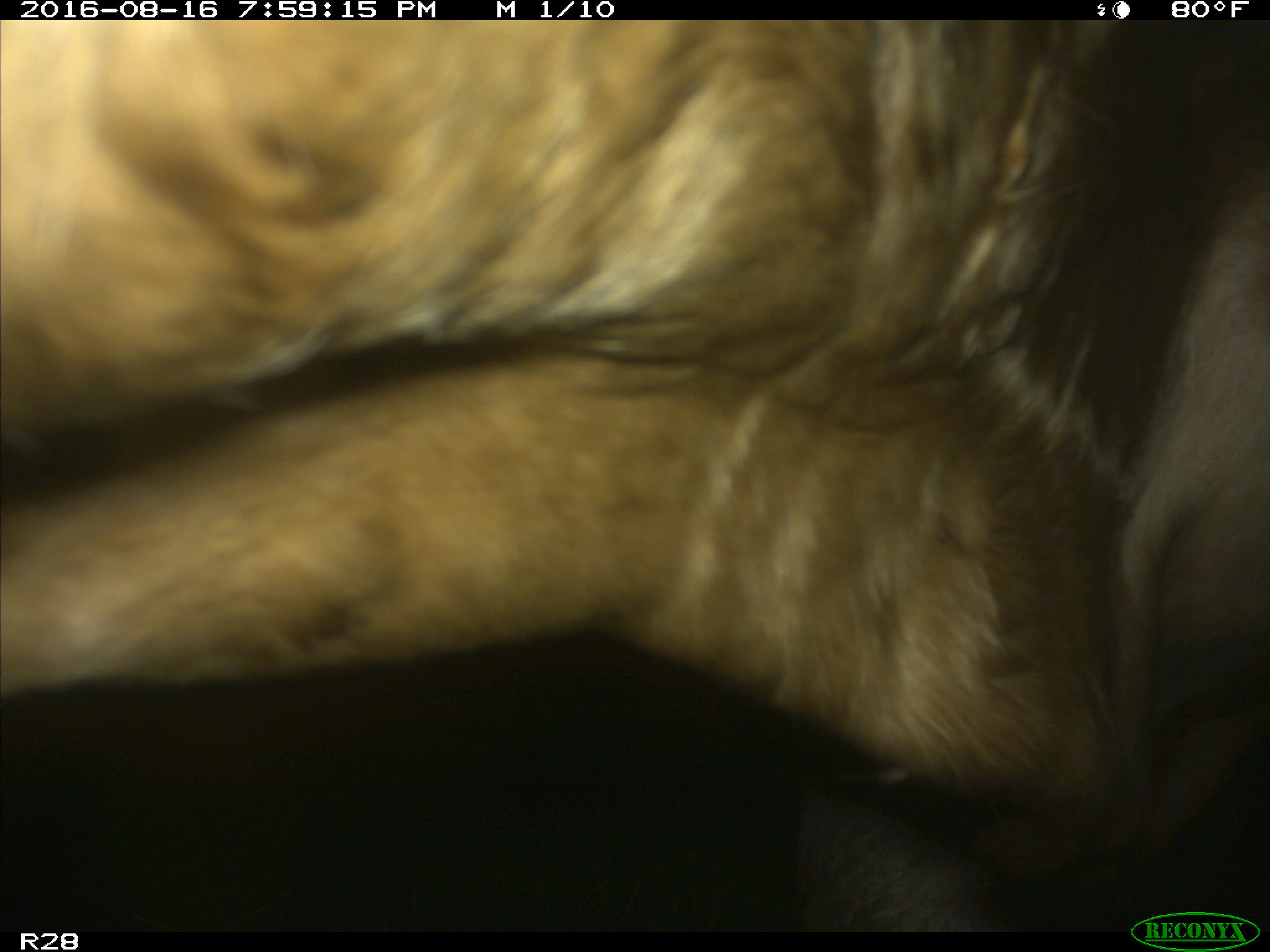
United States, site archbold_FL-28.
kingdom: Animalia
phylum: Chordata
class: Mammalia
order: Artiodactyla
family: Bovidae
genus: Bos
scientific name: Bos taurus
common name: domestic cow